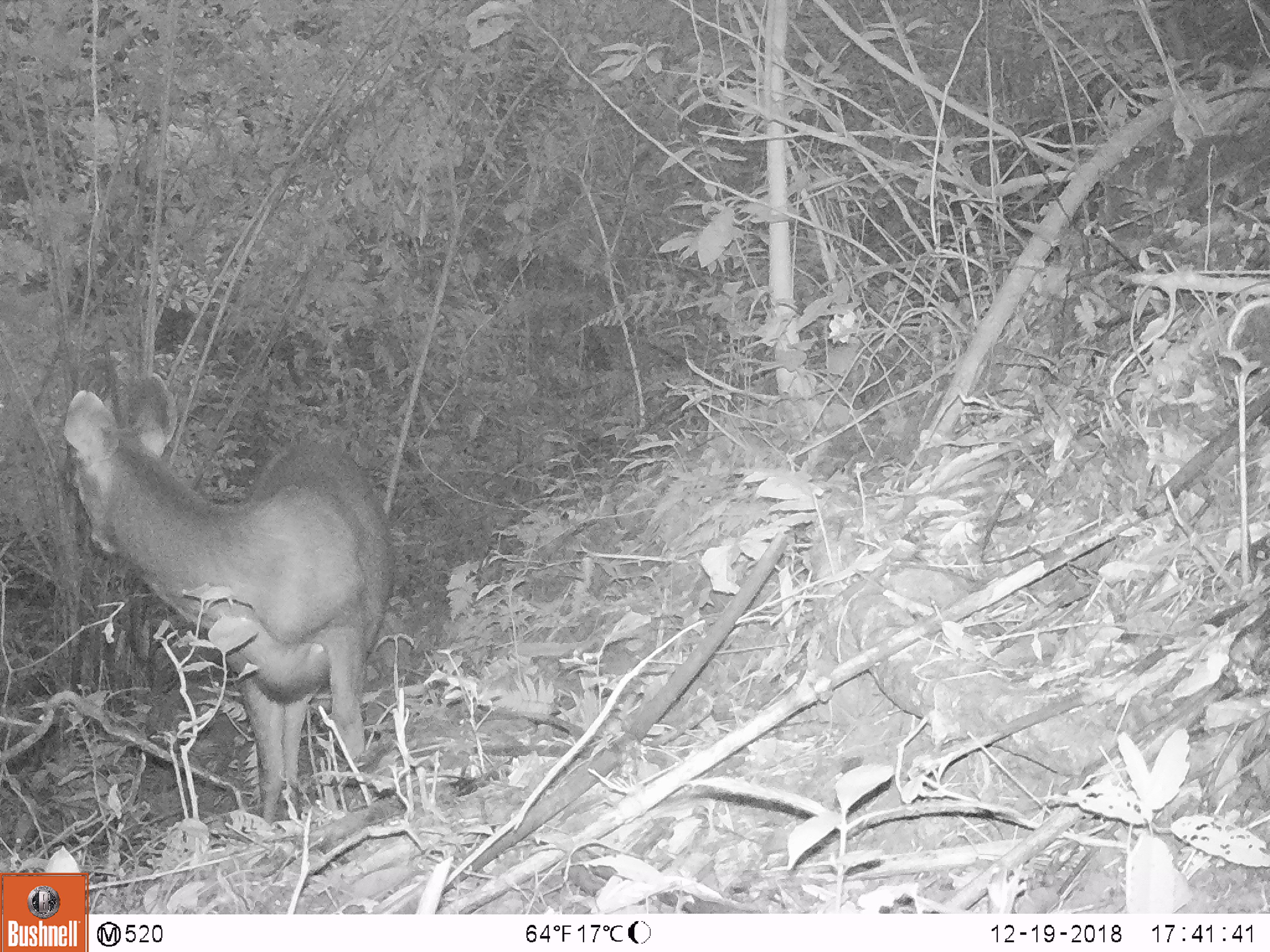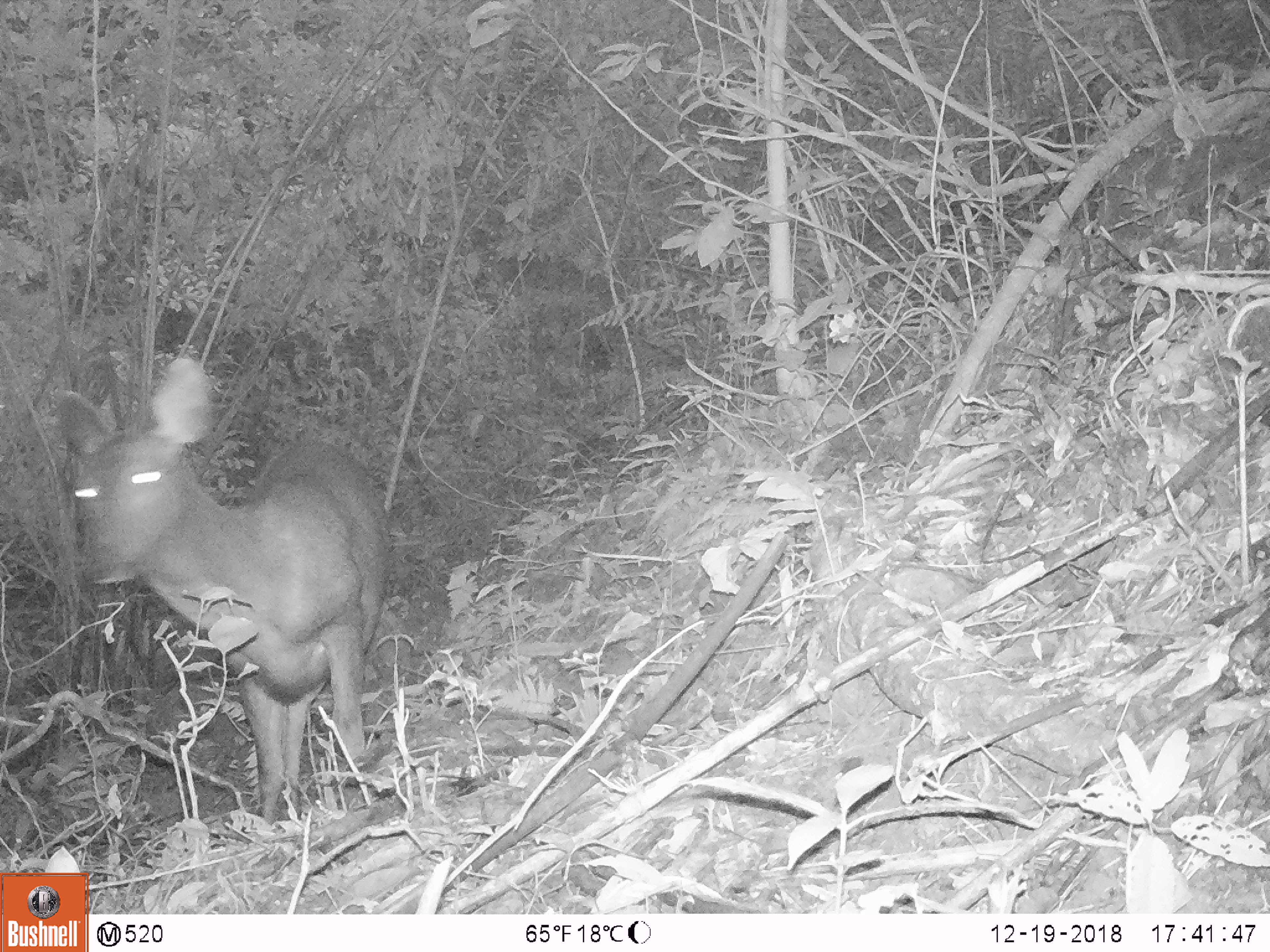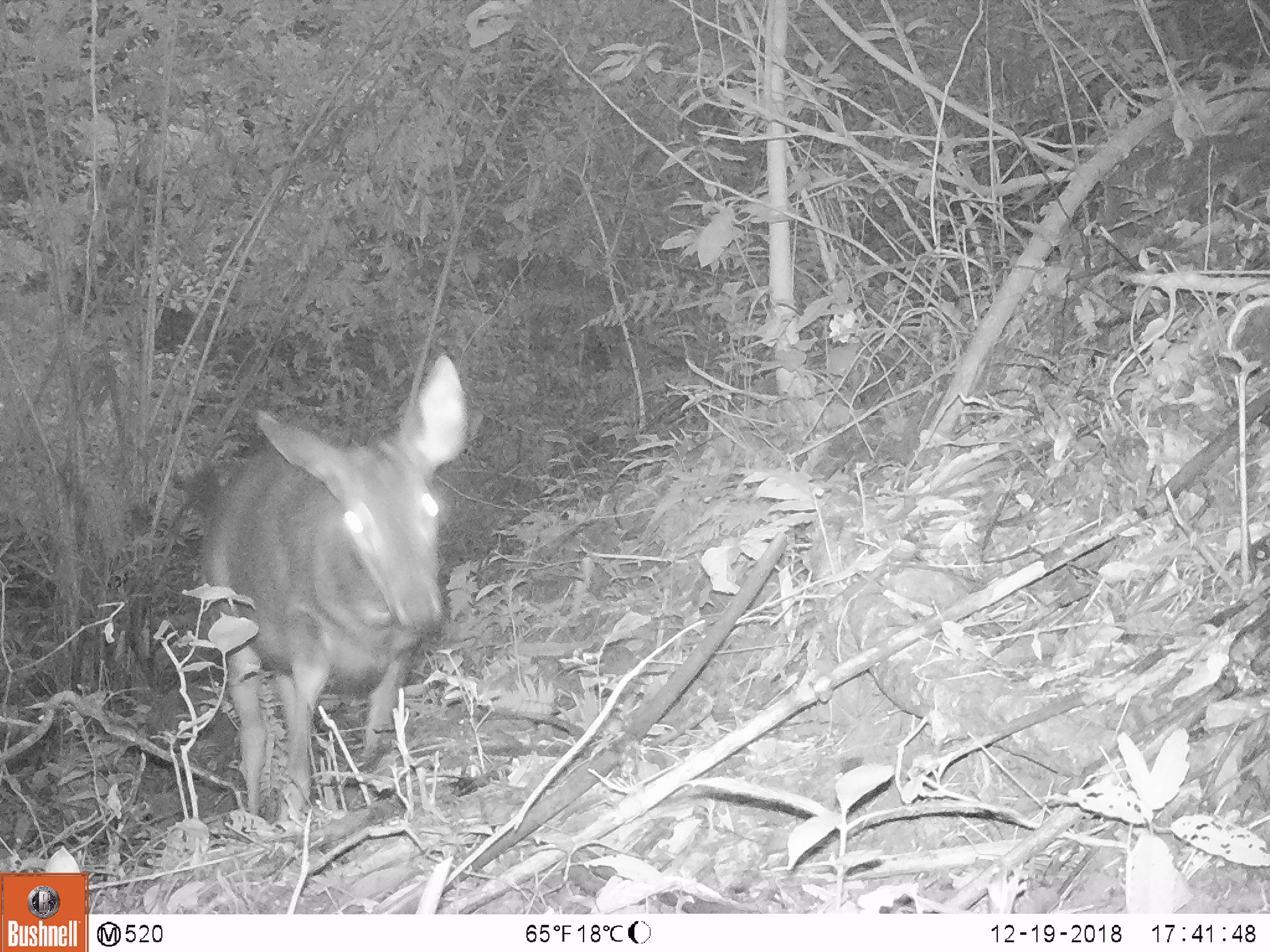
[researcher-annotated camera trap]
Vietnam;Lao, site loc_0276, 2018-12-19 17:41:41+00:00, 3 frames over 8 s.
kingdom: Animalia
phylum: Chordata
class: Mammalia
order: Artiodactyla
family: Cervidae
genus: Rusa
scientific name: Rusa unicolor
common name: sambar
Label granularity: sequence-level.